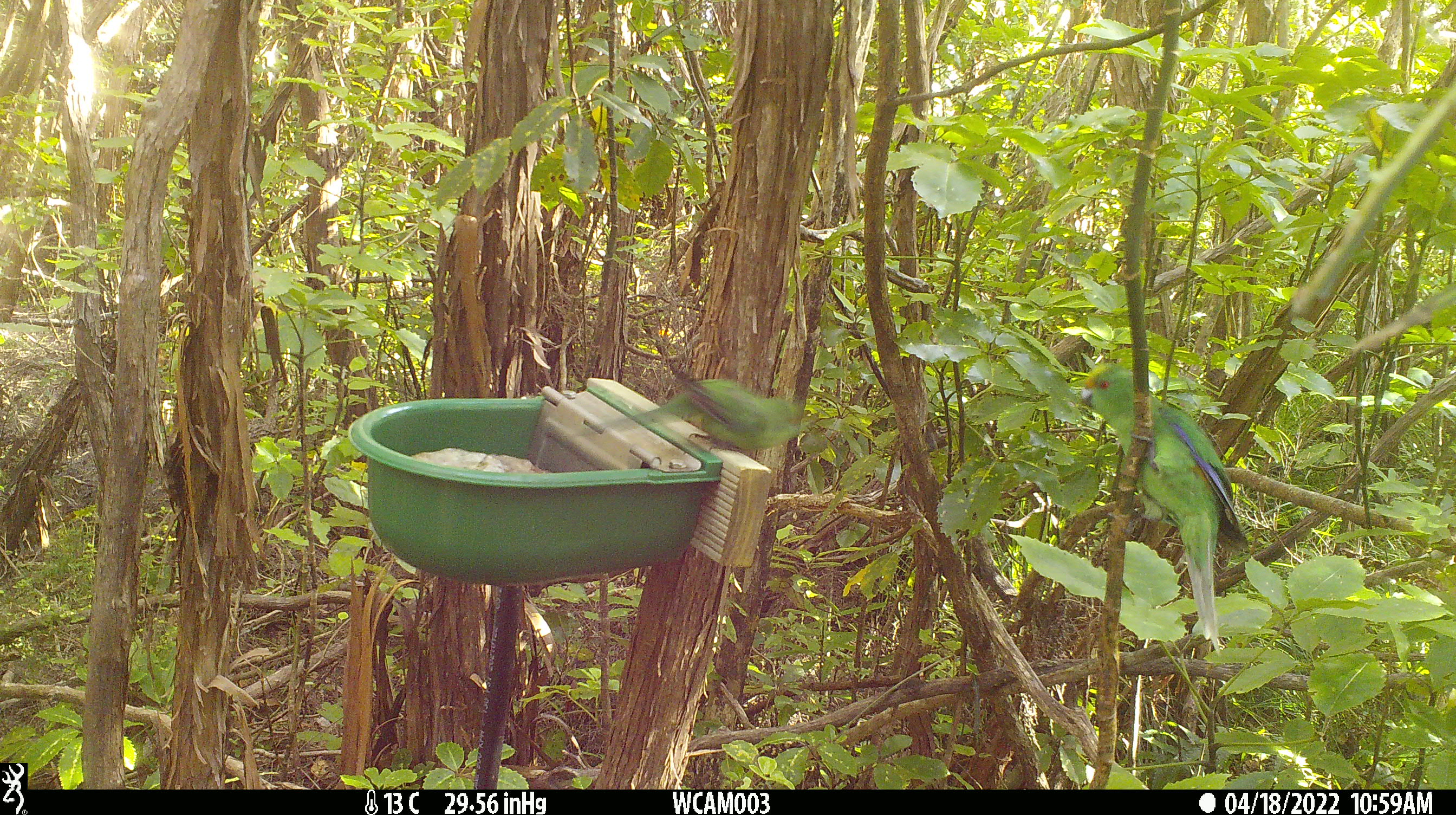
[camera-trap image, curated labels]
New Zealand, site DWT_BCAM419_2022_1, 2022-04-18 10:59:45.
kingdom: Animalia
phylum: Chordata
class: Aves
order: Psittaciformes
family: Psittaculidae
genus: Cyanoramphus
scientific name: Cyanoramphus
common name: parakeet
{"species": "parakeet (Cyanoramphus)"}